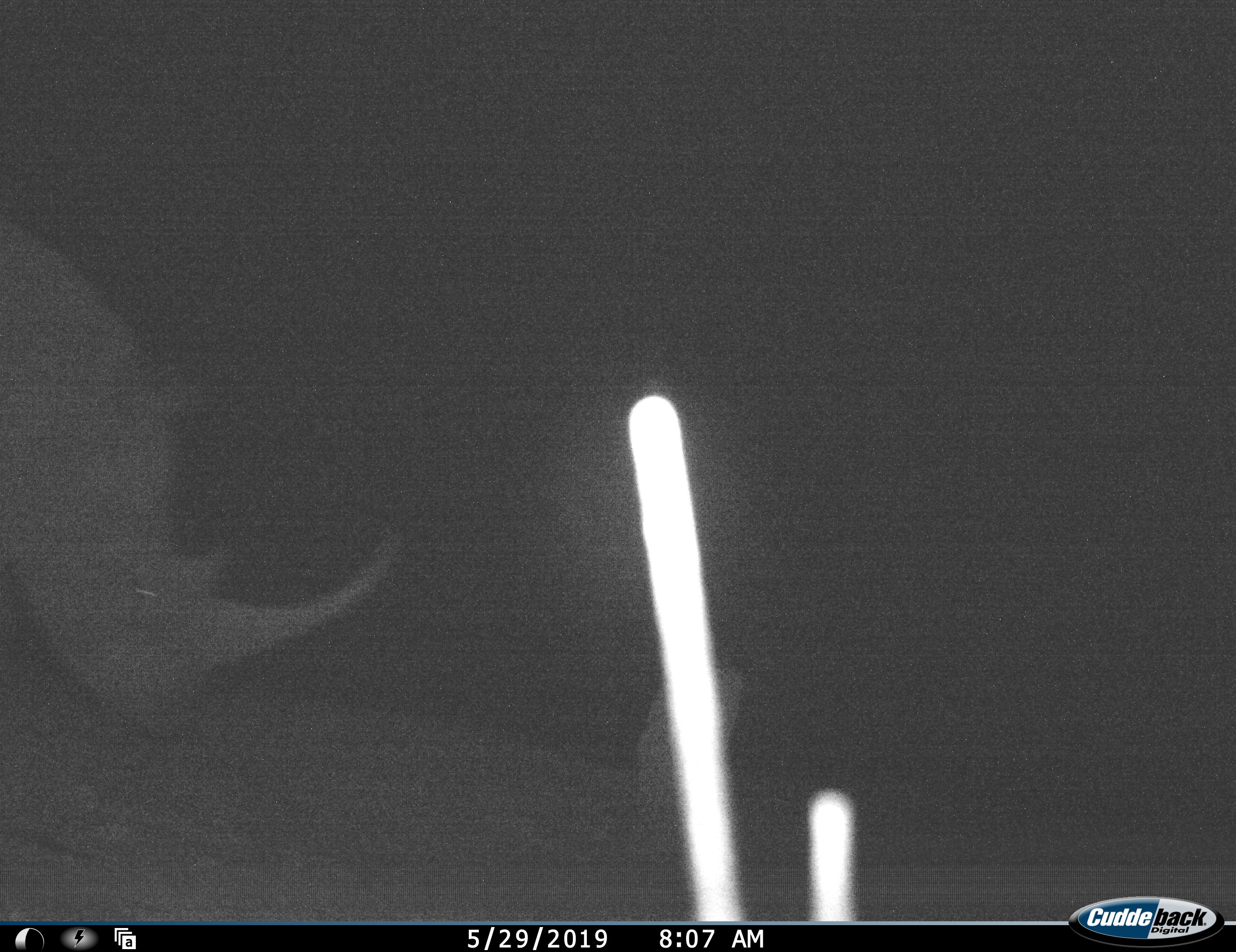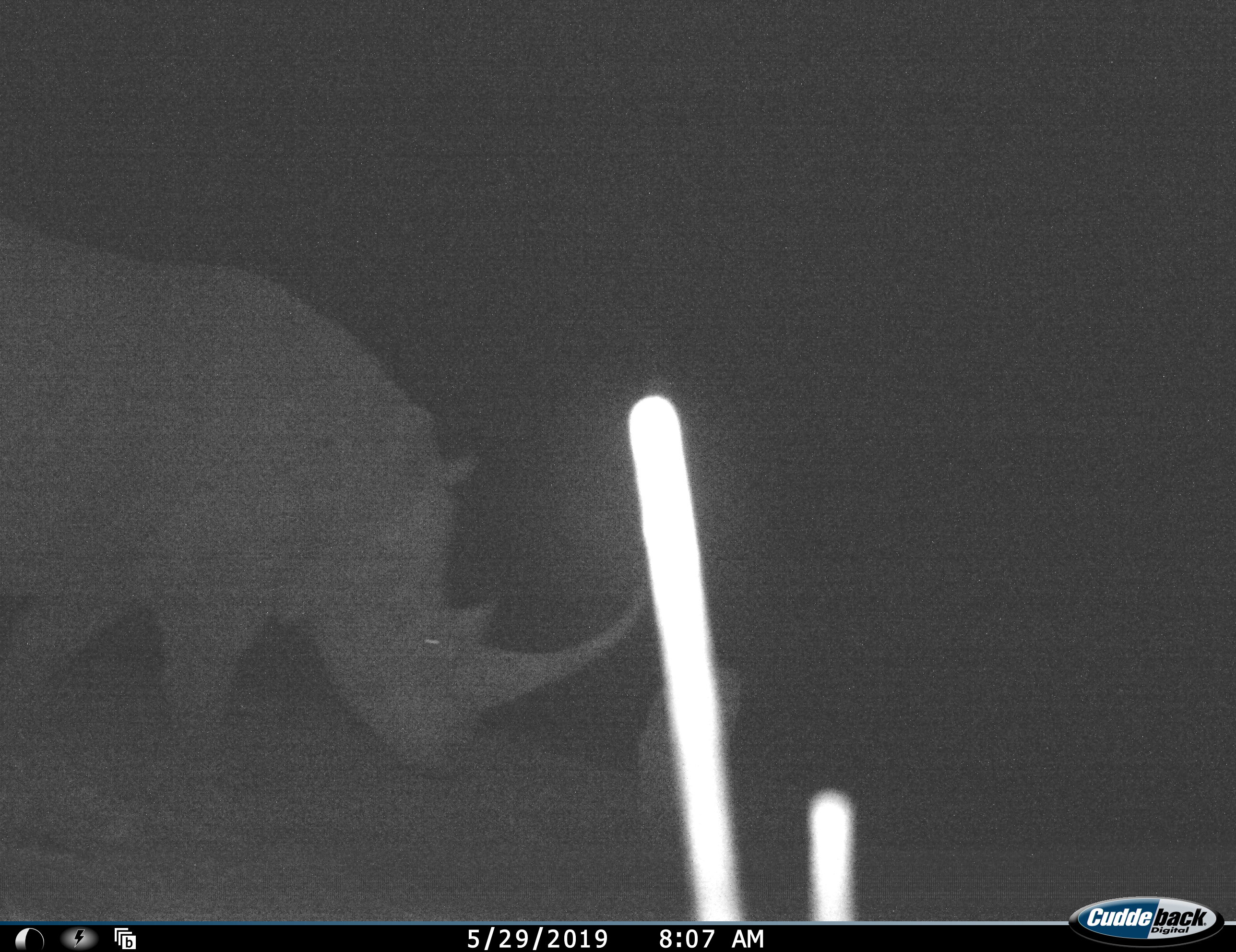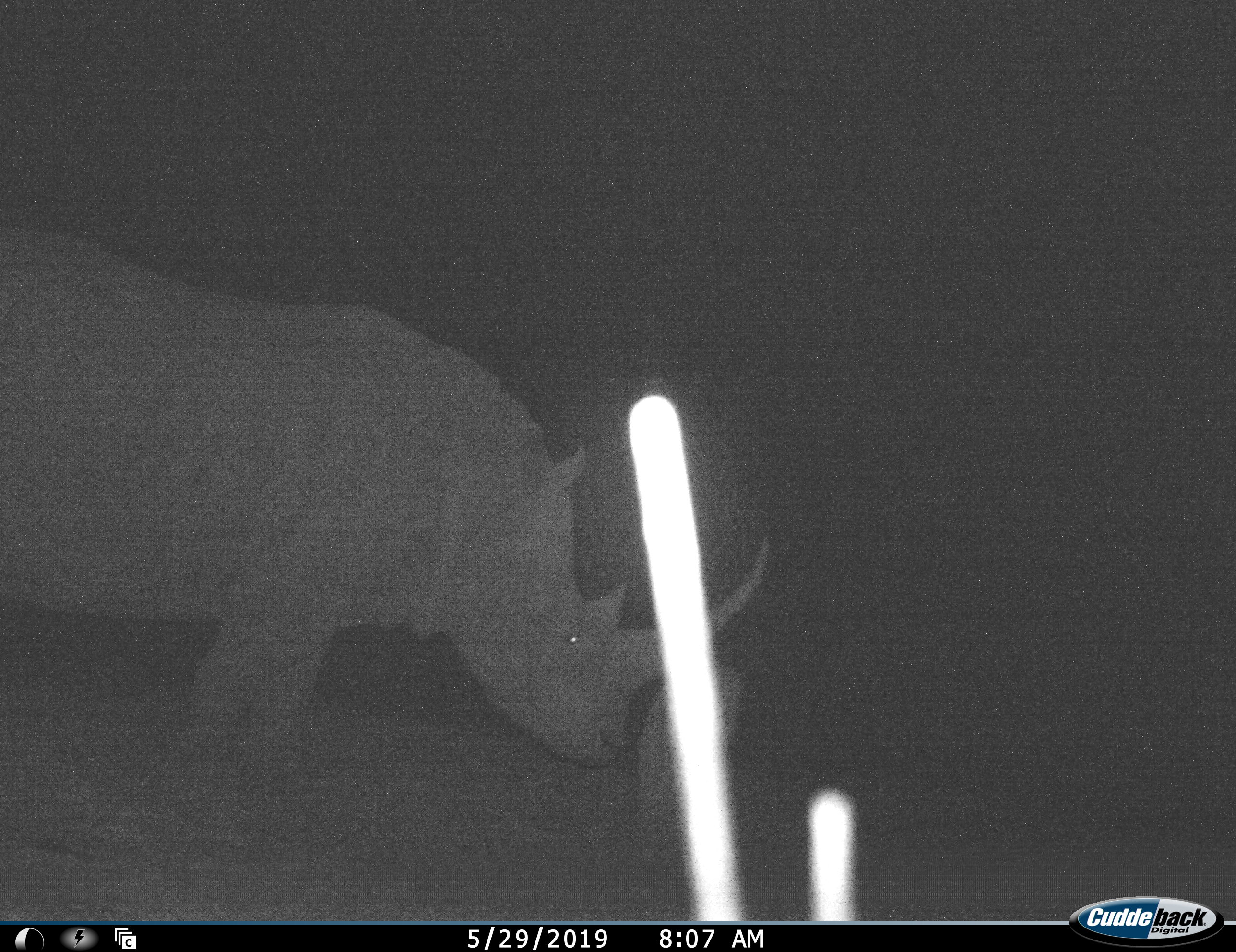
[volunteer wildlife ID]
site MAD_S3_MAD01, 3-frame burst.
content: unidentified animal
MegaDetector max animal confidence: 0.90